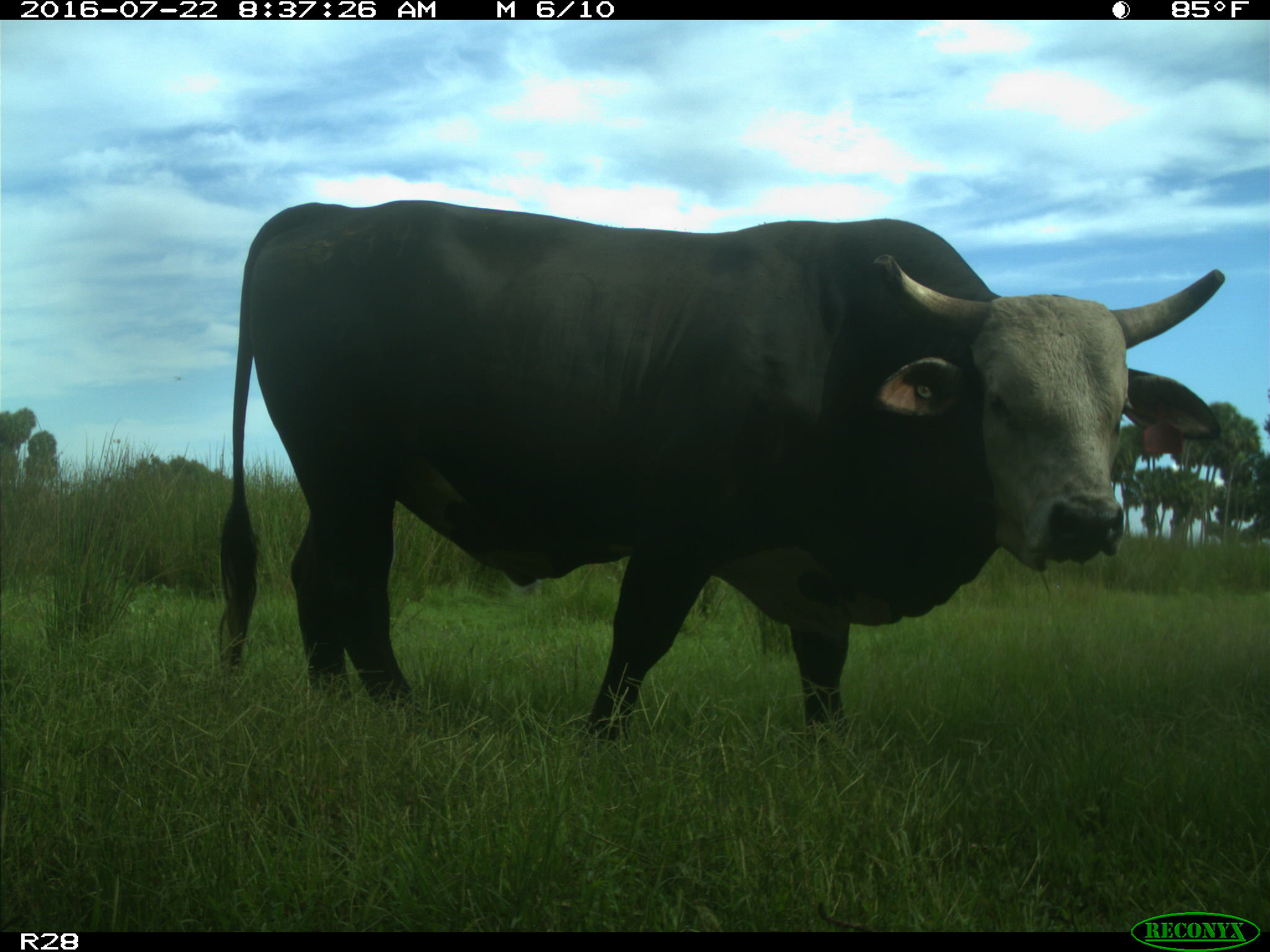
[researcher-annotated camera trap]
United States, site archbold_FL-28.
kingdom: Animalia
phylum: Chordata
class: Mammalia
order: Artiodactyla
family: Bovidae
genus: Bos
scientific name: Bos taurus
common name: domestic cow